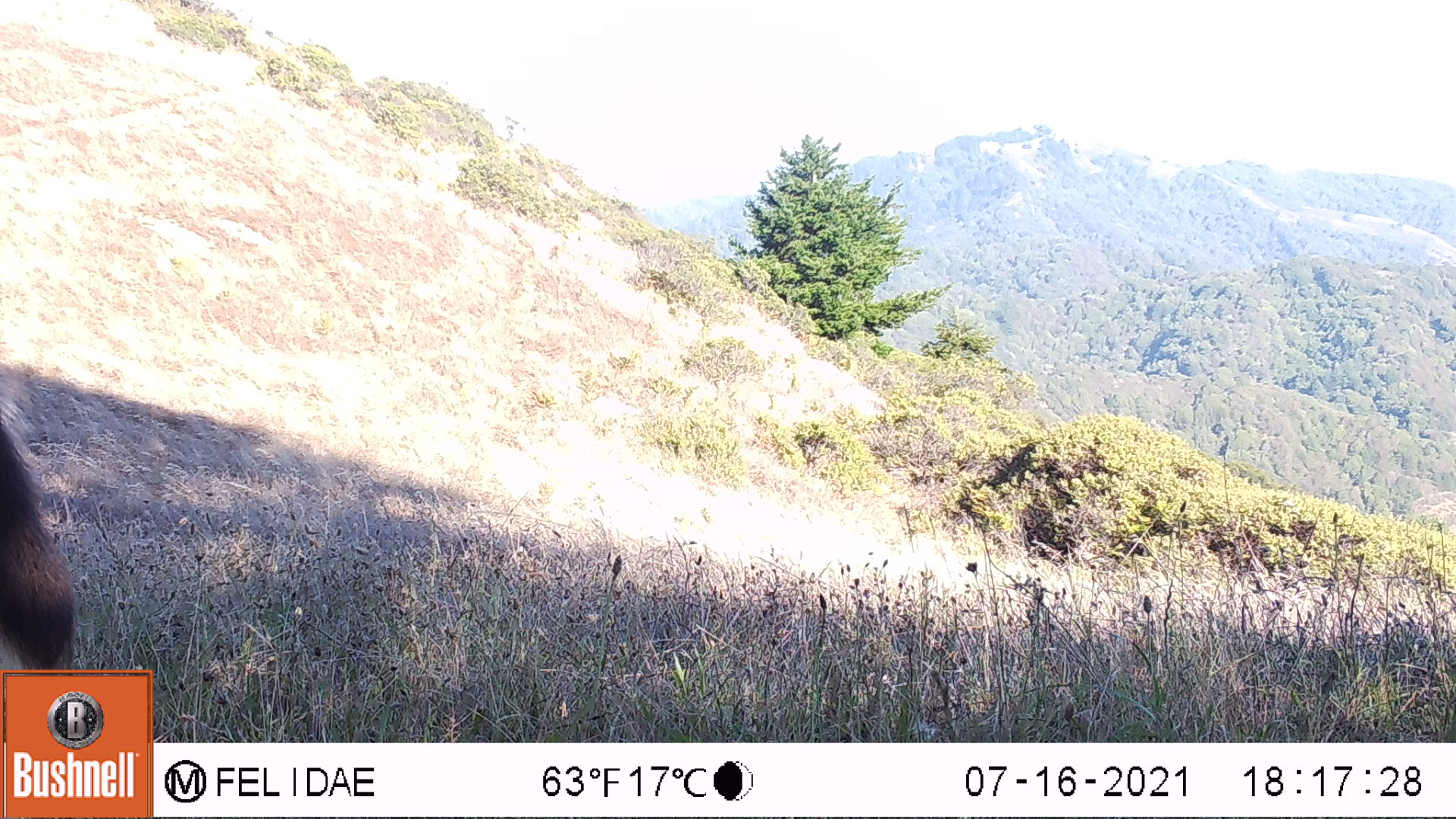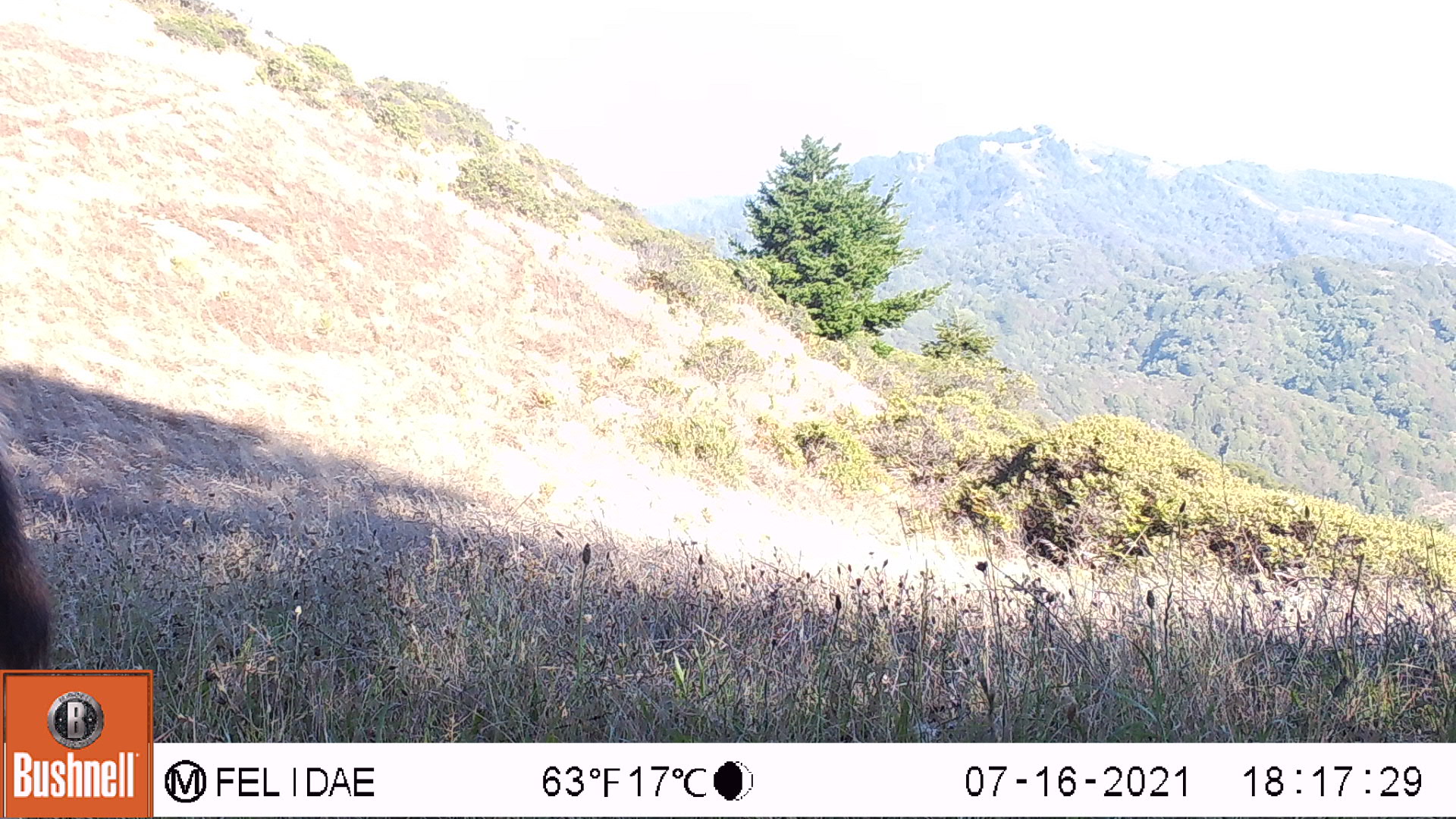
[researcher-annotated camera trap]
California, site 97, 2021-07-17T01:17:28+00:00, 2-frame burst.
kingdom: Animalia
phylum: Chordata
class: Mammalia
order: Artiodactyla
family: Cervidae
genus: Odocoileus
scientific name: Odocoileus hemionus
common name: mule deer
Mule deer (Odocoileus hemionus).